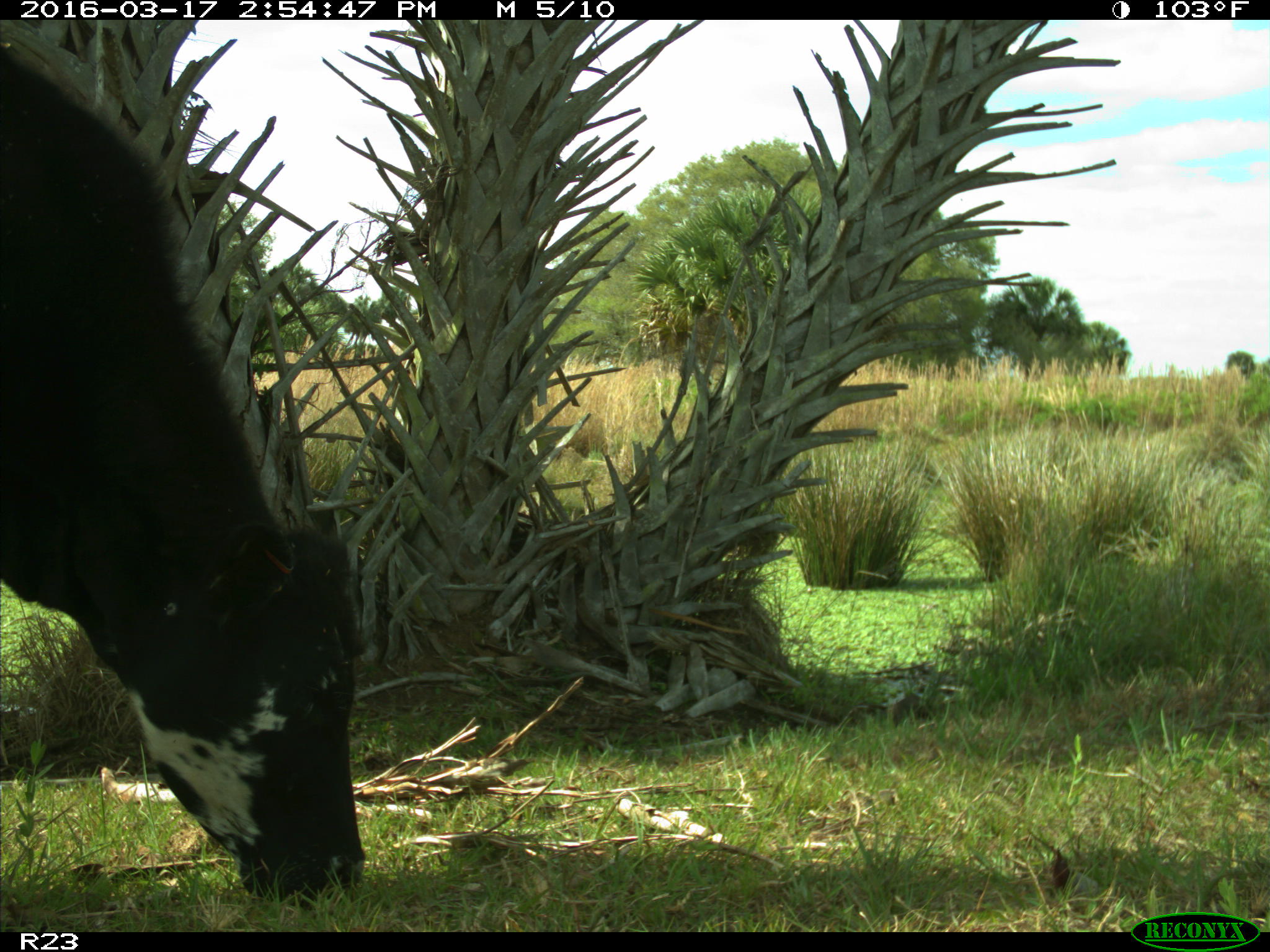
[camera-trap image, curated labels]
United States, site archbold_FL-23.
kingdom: Animalia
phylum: Chordata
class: Mammalia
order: Artiodactyla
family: Bovidae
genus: Bos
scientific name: Bos taurus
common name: domestic cow